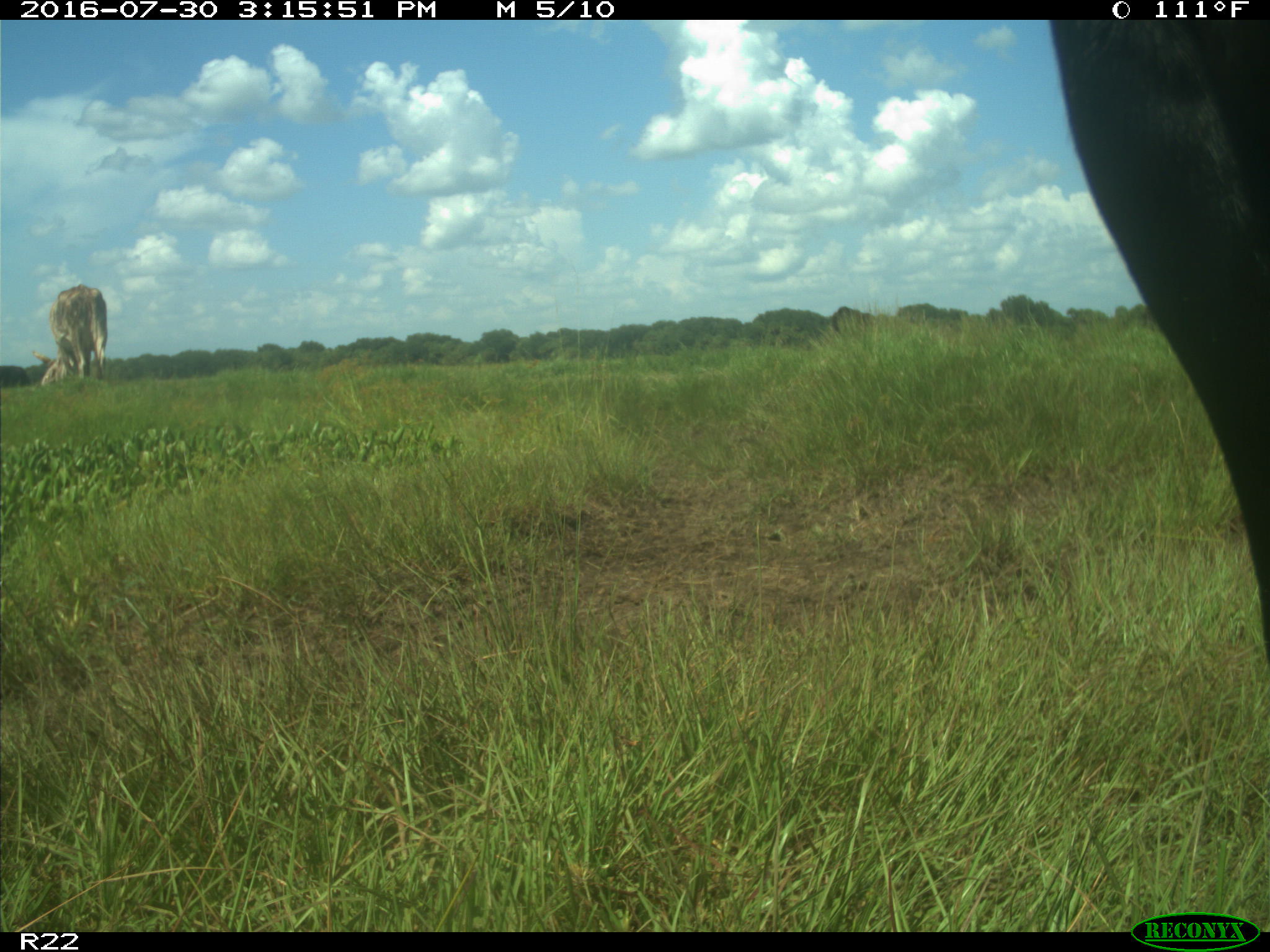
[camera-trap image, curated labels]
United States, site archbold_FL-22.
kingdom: Animalia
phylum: Chordata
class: Mammalia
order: Artiodactyla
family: Bovidae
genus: Bos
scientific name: Bos taurus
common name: domestic cow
Bos taurus (domestic cow).